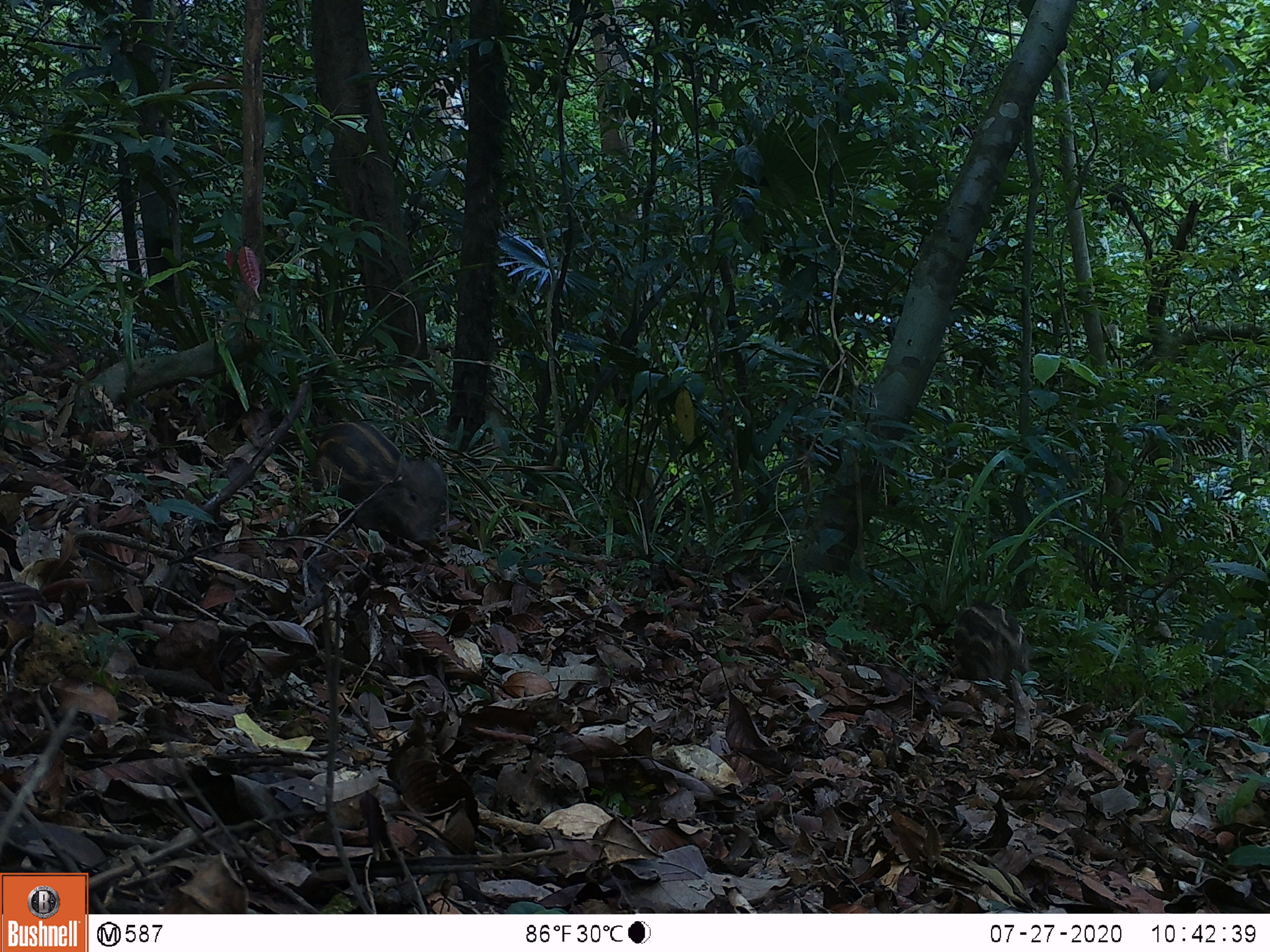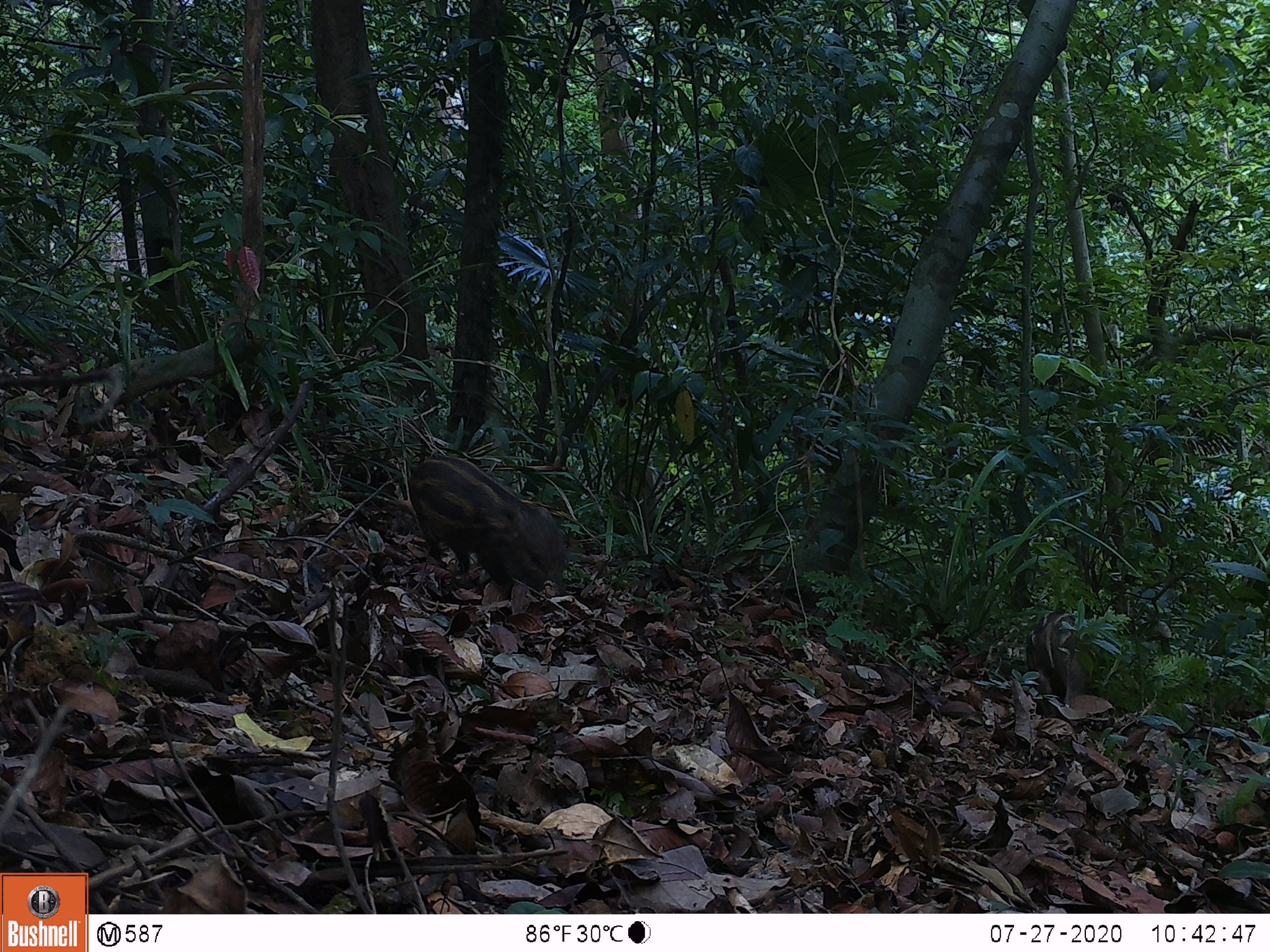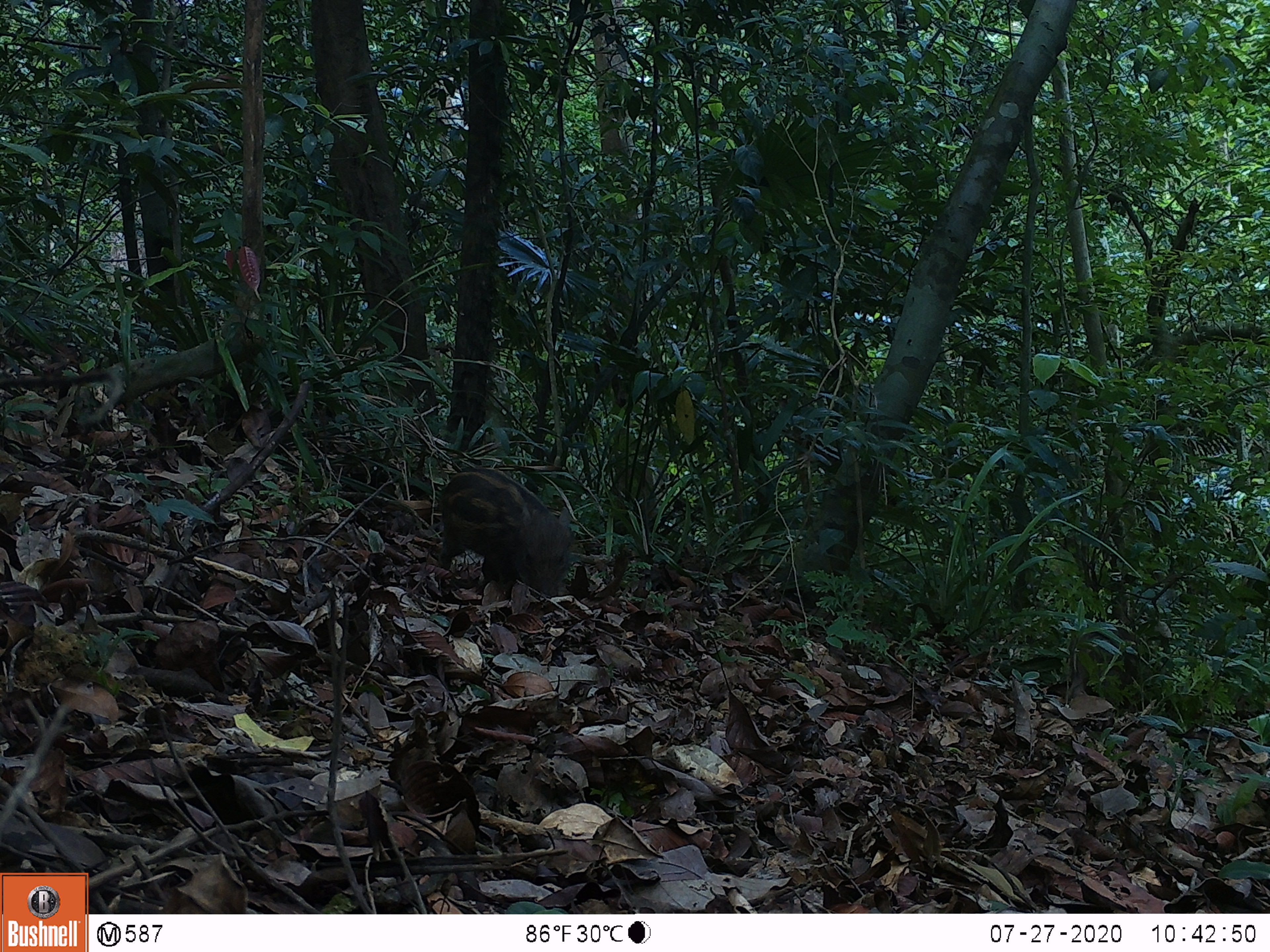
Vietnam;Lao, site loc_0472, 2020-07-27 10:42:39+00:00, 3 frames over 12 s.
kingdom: Animalia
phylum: Chordata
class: Mammalia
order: Artiodactyla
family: Suidae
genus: Sus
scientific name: Sus scrofa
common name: eurasian wild pig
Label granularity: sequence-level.